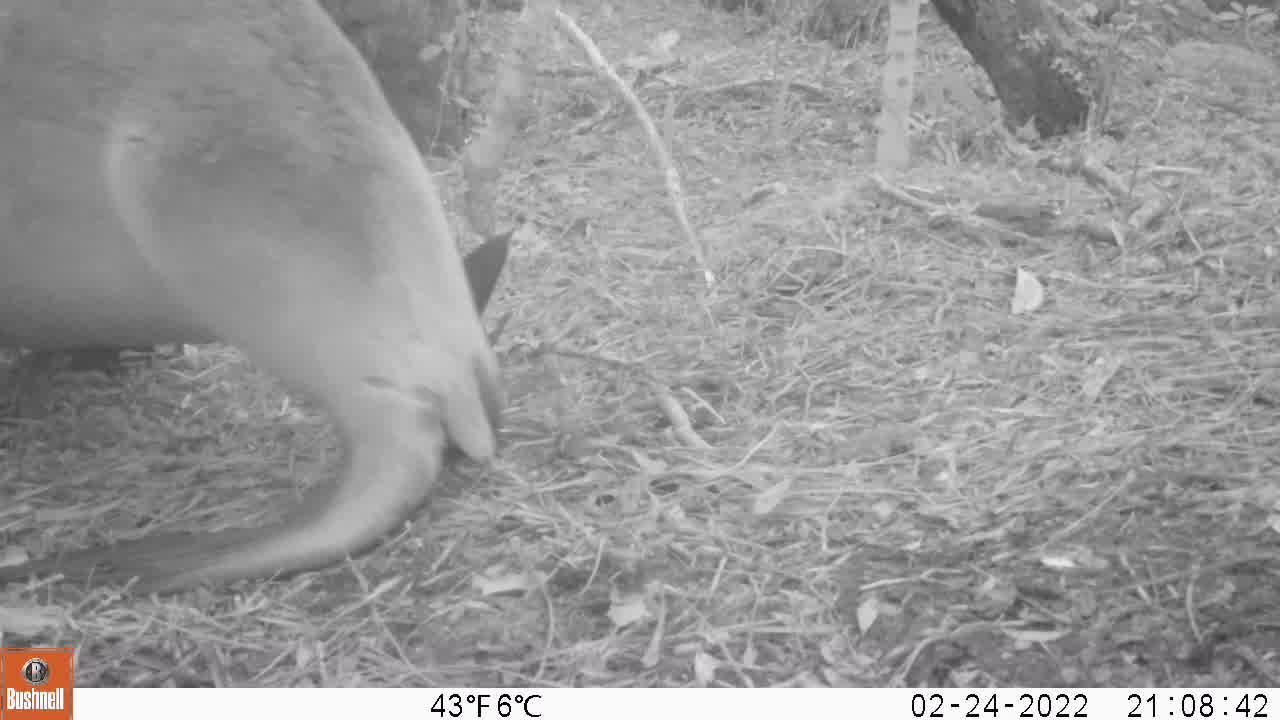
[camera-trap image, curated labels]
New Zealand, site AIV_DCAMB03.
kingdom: Animalia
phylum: Chordata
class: Mammalia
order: Carnivora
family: Otariidae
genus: Phocarctos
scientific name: Phocarctos hookeri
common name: new zealand sea lion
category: sealion